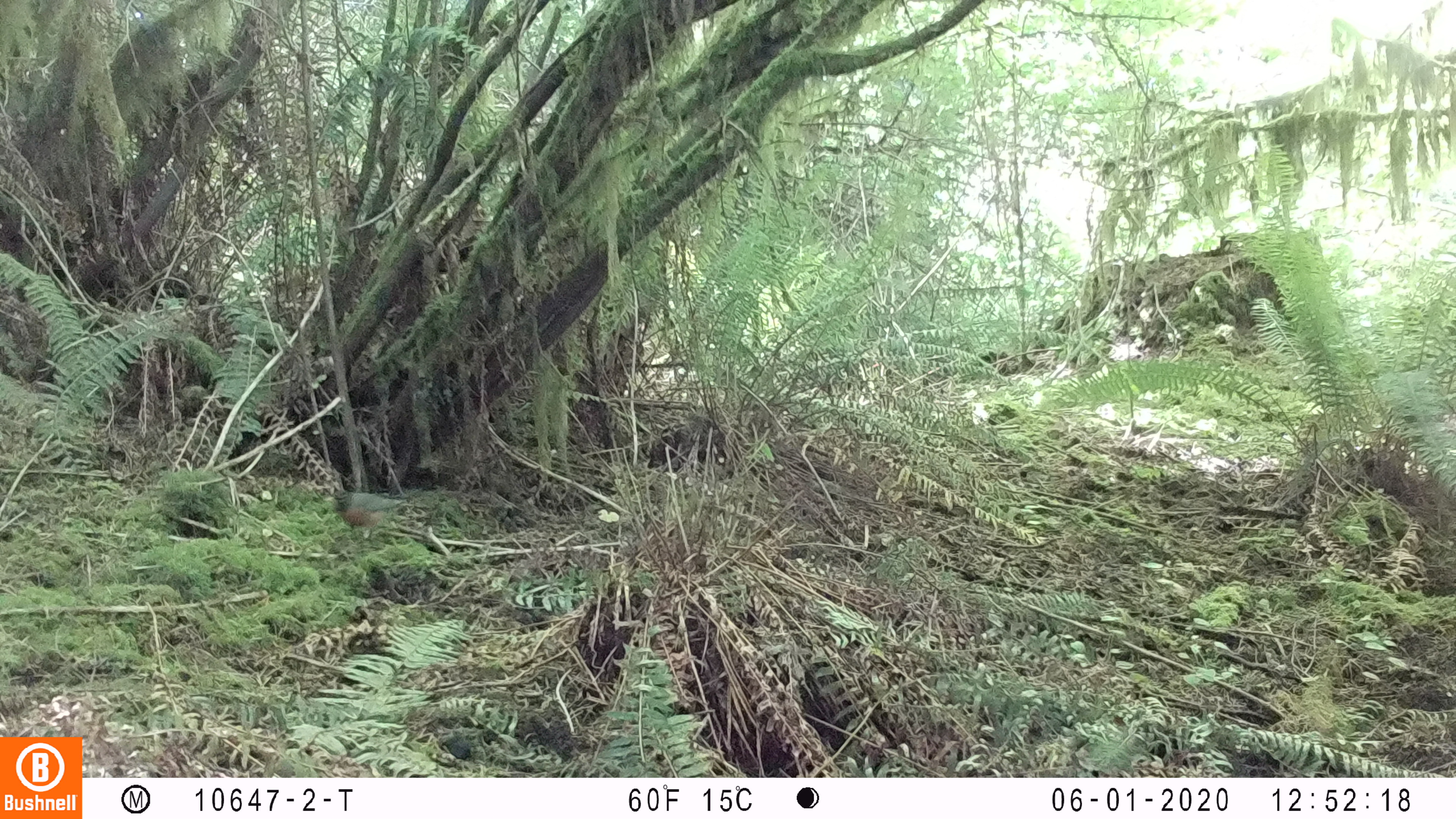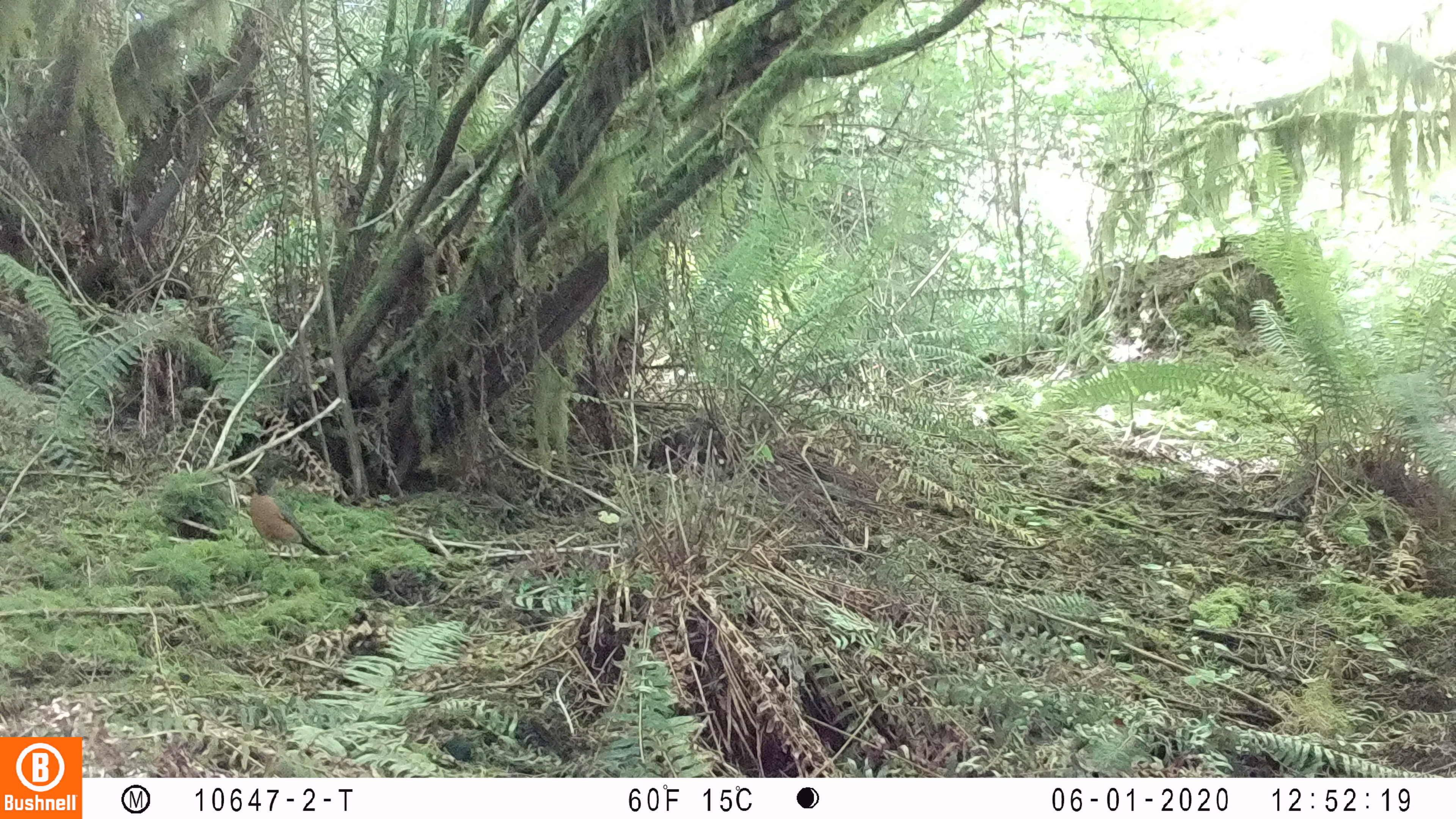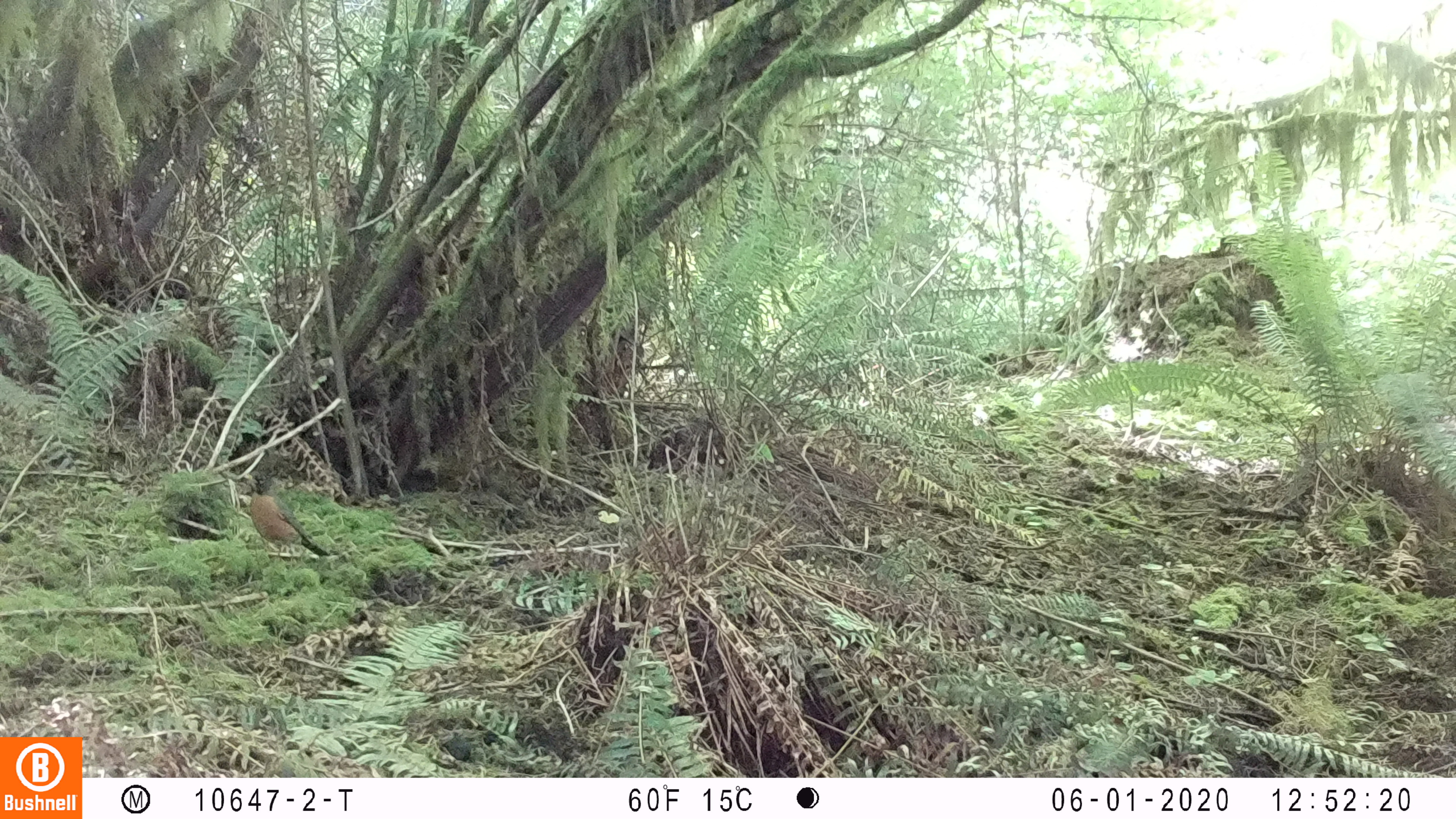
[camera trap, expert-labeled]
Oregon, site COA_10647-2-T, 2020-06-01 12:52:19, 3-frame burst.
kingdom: Animalia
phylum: Chordata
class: Aves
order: Passeriformes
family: Turdidae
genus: Turdus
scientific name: Turdus migratorius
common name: american robin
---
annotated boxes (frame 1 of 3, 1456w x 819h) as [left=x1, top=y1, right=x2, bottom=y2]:
american robin: [left=314, top=478, right=420, bottom=547]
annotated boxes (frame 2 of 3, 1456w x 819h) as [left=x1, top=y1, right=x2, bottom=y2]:
american robin: [left=231, top=466, right=337, bottom=568]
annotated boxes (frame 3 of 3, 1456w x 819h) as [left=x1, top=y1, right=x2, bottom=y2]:
american robin: [left=239, top=465, right=337, bottom=564]